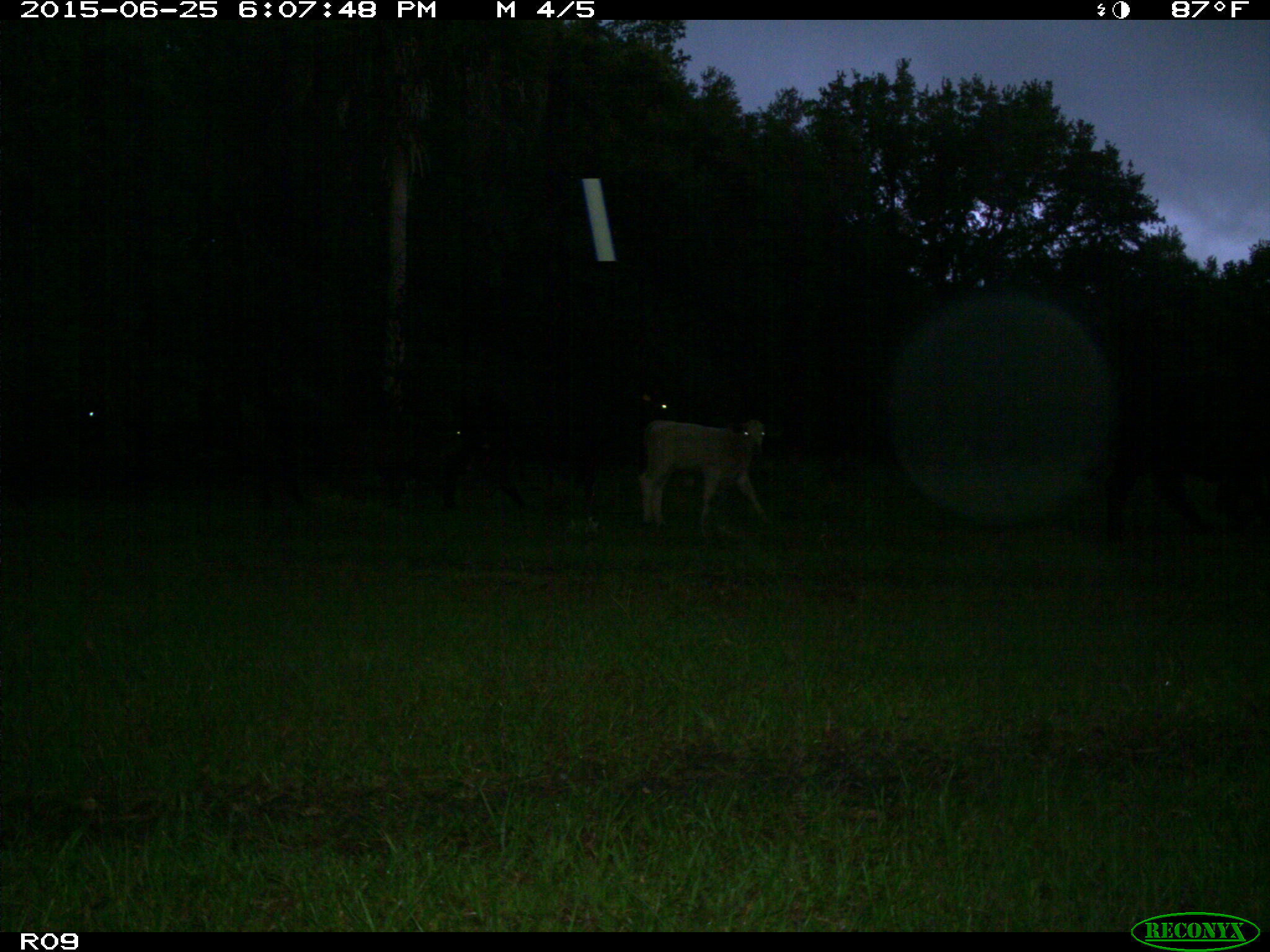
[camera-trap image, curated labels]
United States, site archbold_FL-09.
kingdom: Animalia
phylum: Chordata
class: Mammalia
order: Artiodactyla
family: Bovidae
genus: Bos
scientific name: Bos taurus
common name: domestic cow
Bos taurus (domestic cow).